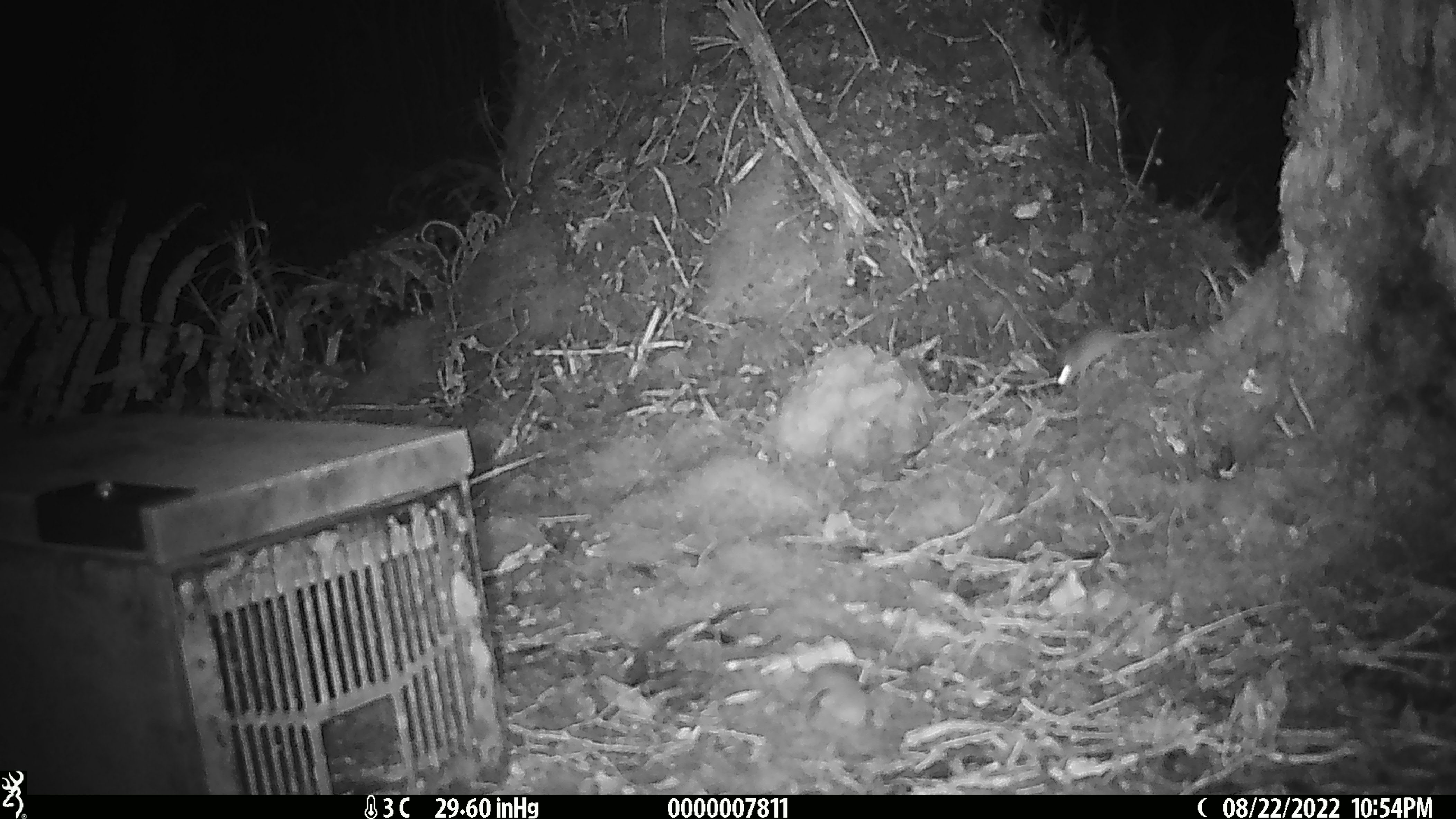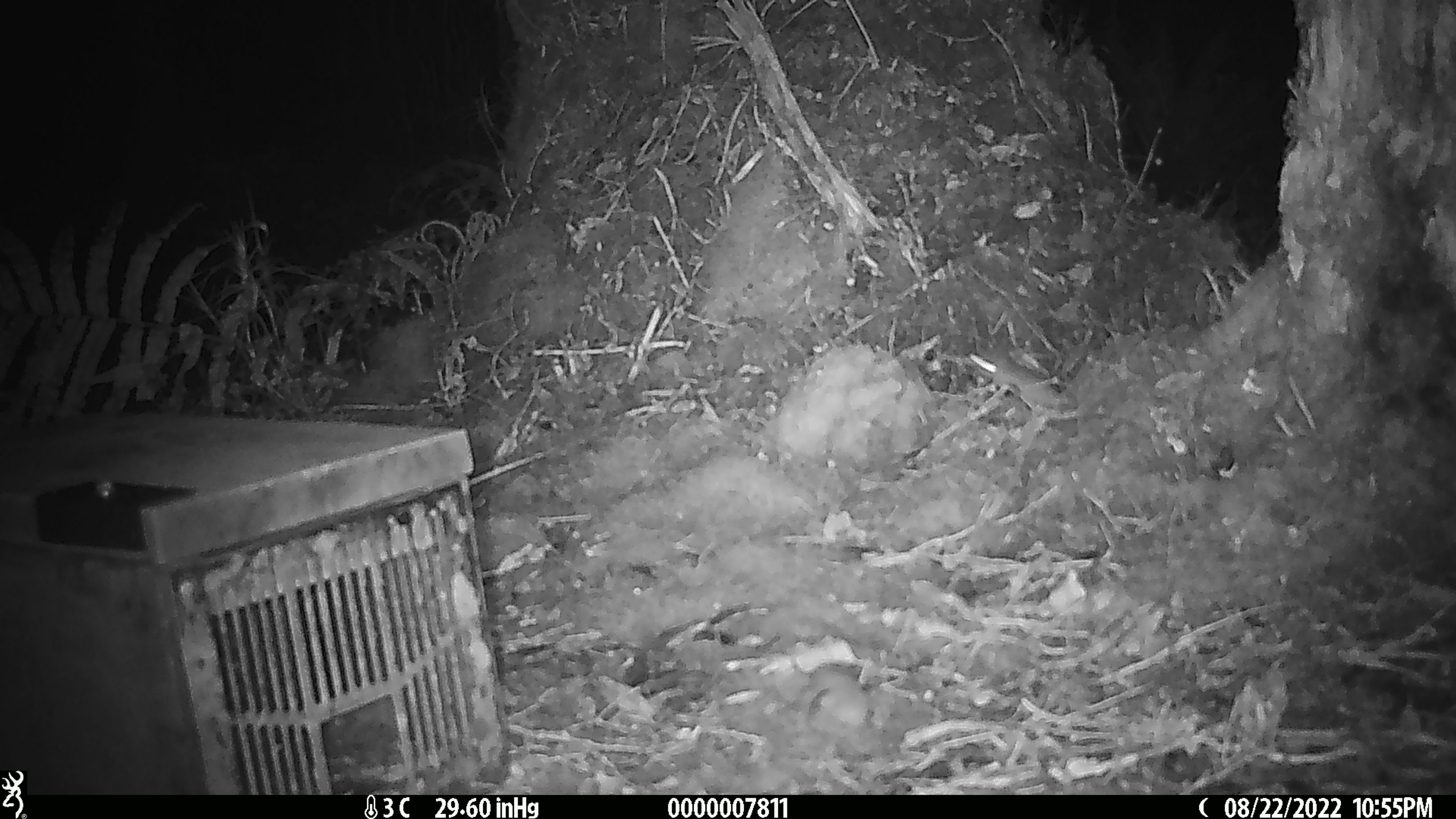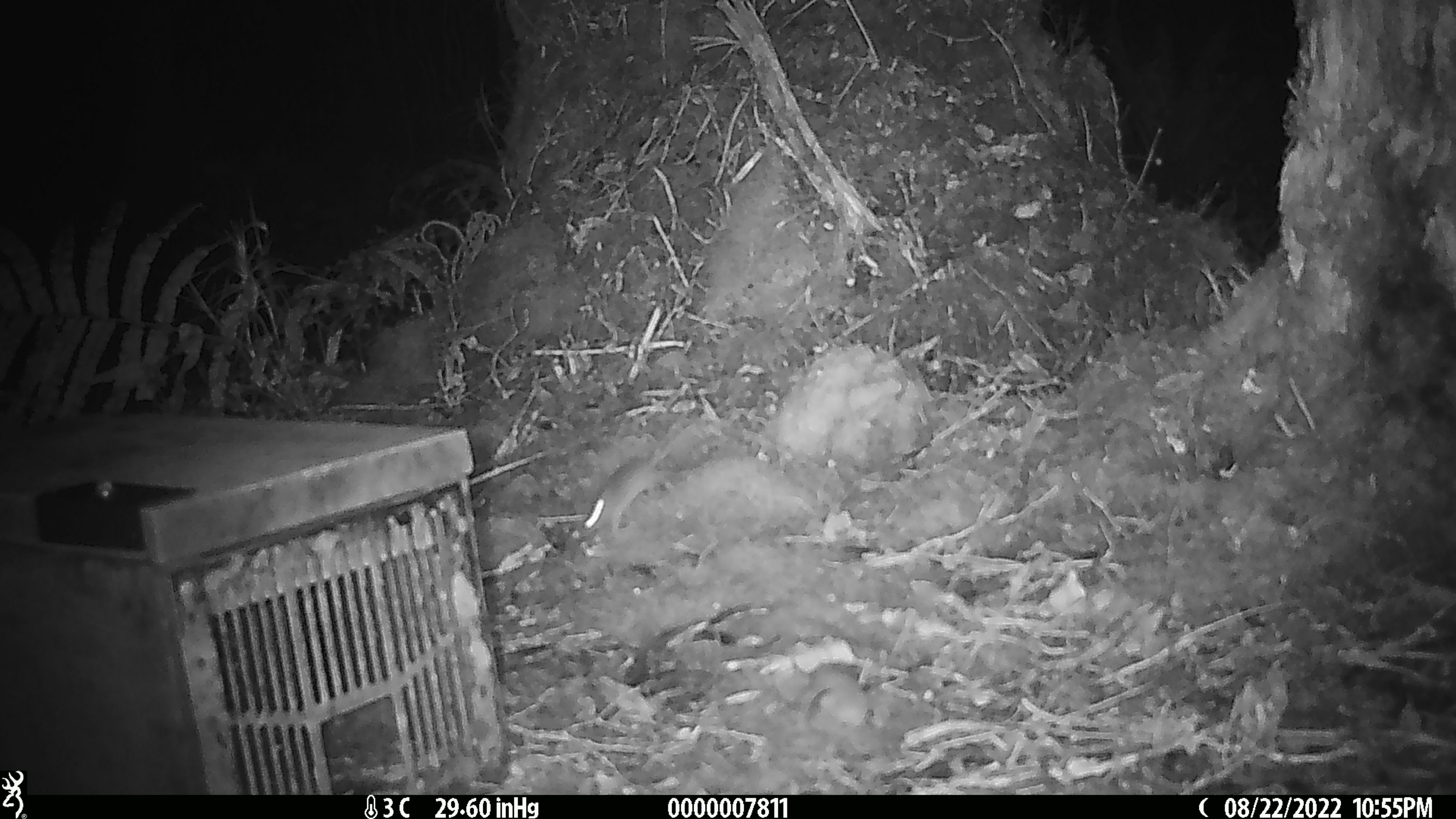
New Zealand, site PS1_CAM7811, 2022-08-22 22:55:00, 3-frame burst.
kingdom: Animalia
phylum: Chordata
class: Mammalia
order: Rodentia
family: Muridae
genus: Mus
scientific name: Mus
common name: mouse